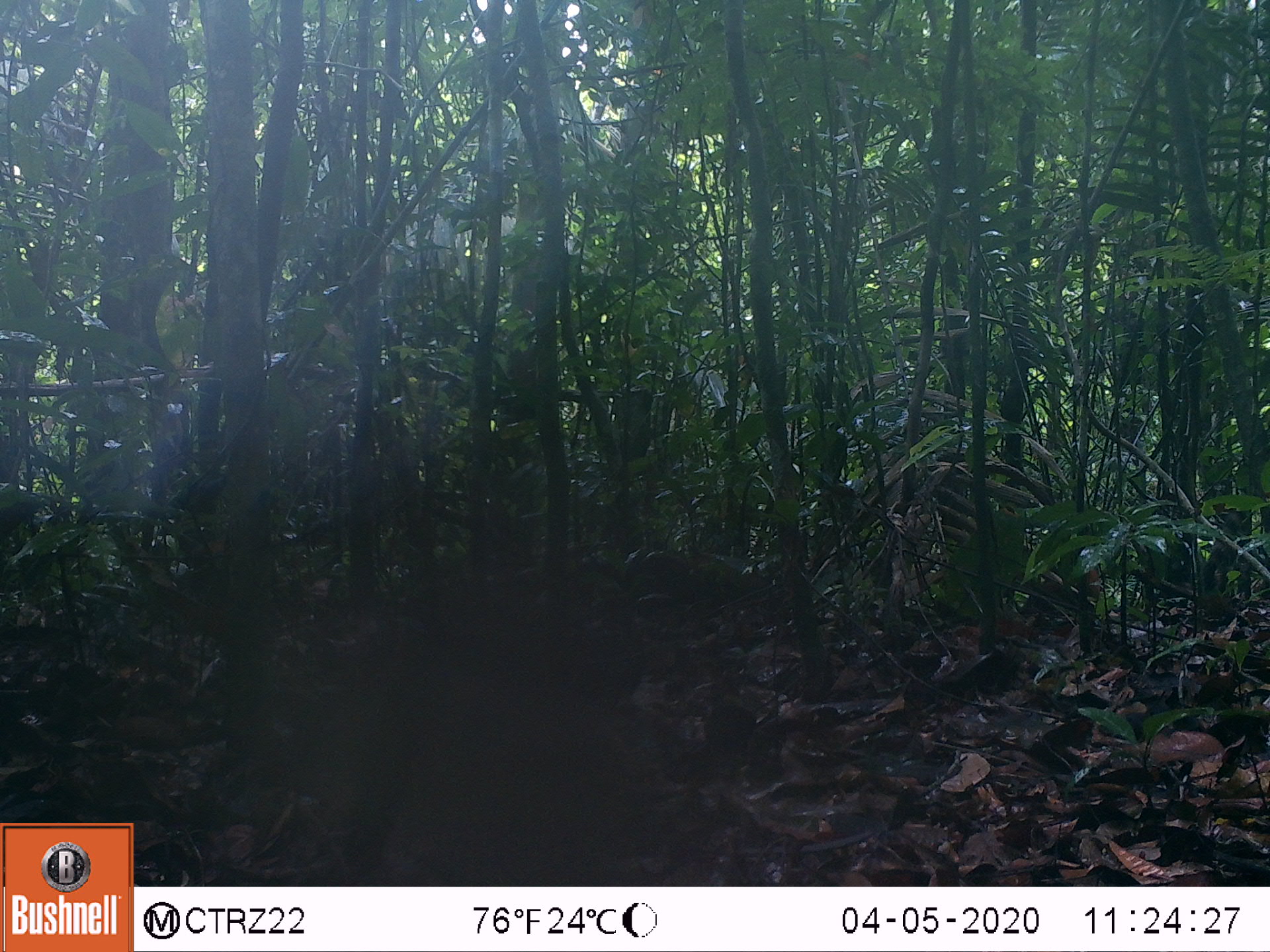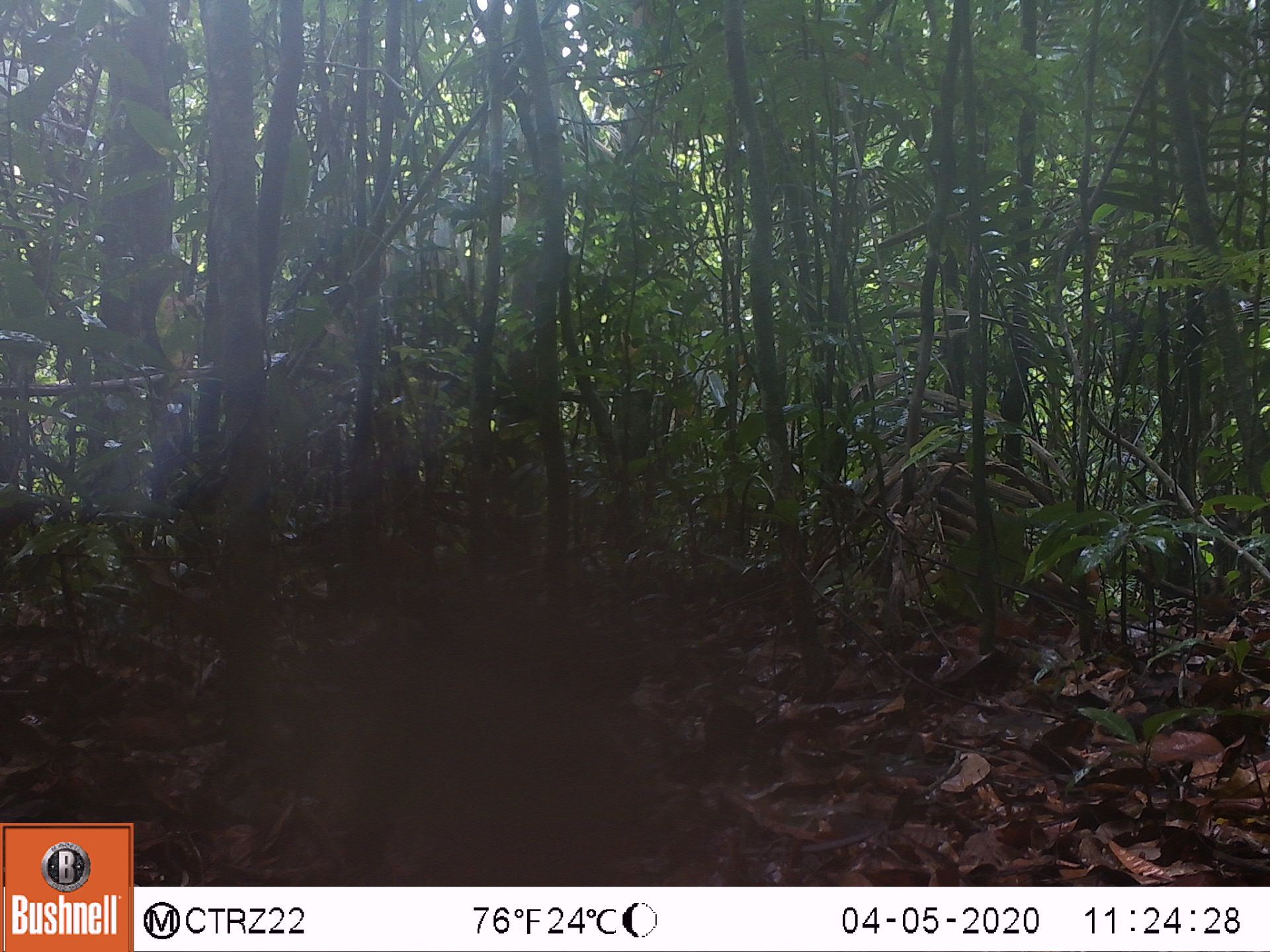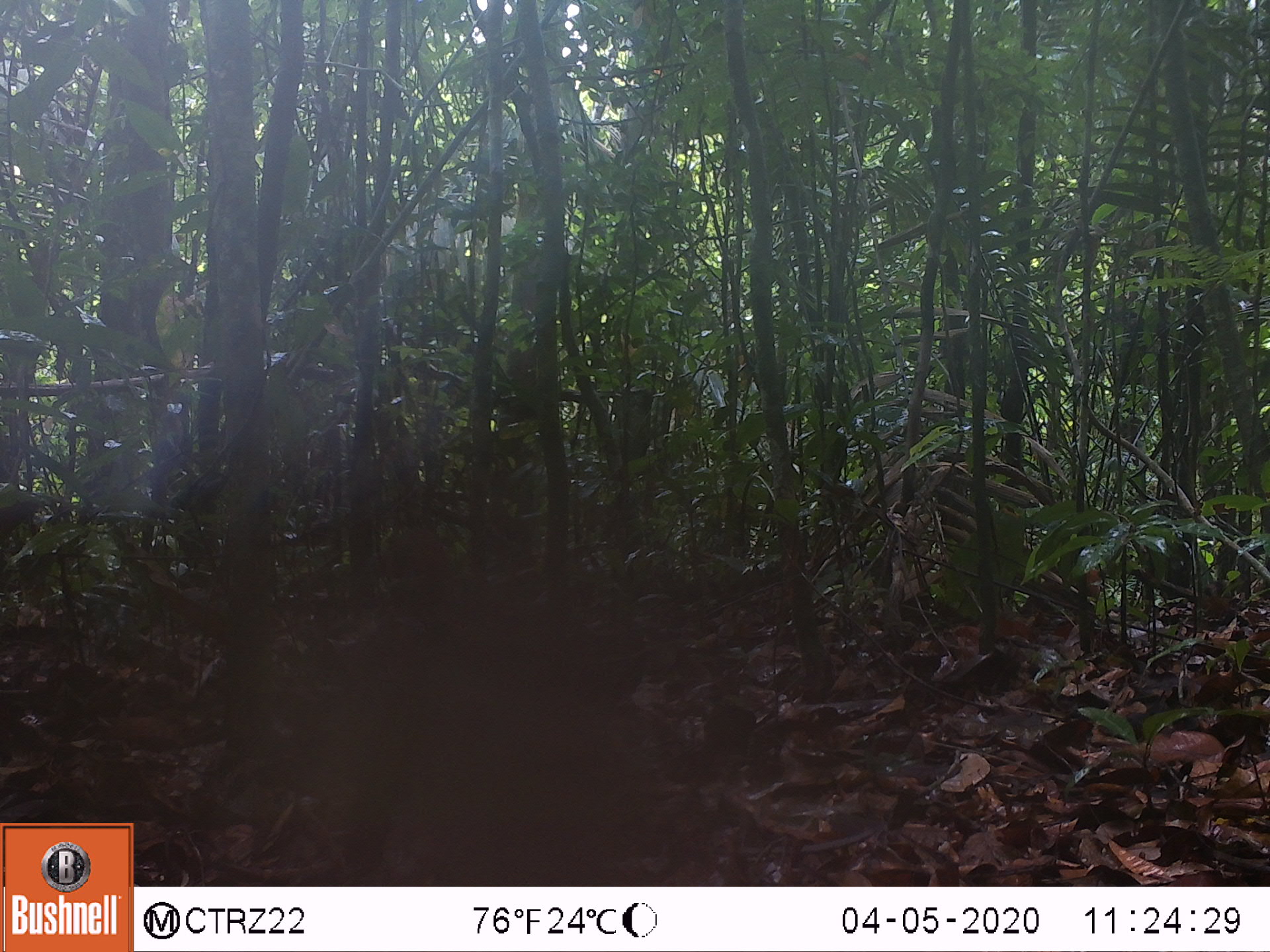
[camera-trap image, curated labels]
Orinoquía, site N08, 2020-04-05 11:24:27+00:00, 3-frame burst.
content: unidentified animal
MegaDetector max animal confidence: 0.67